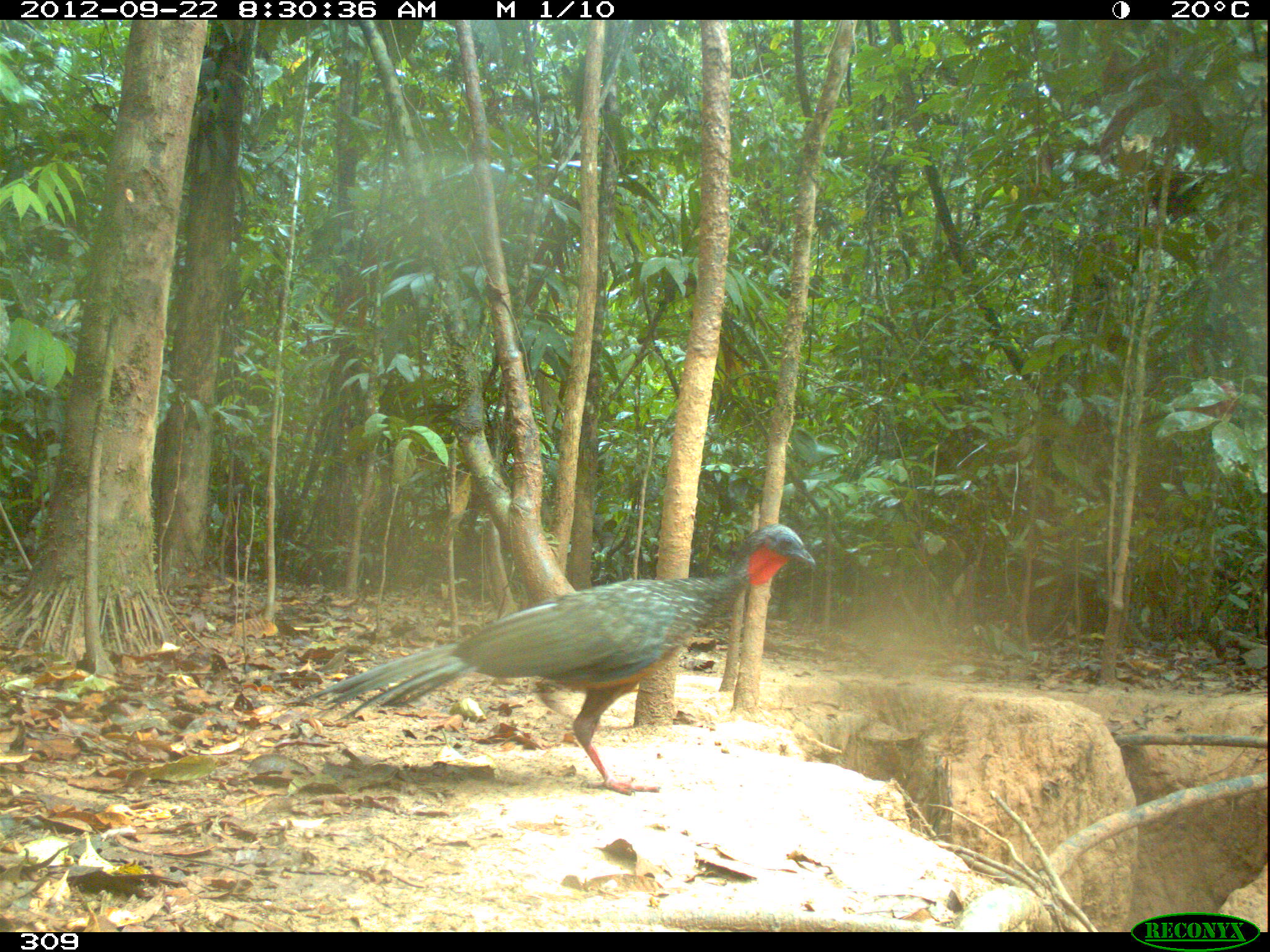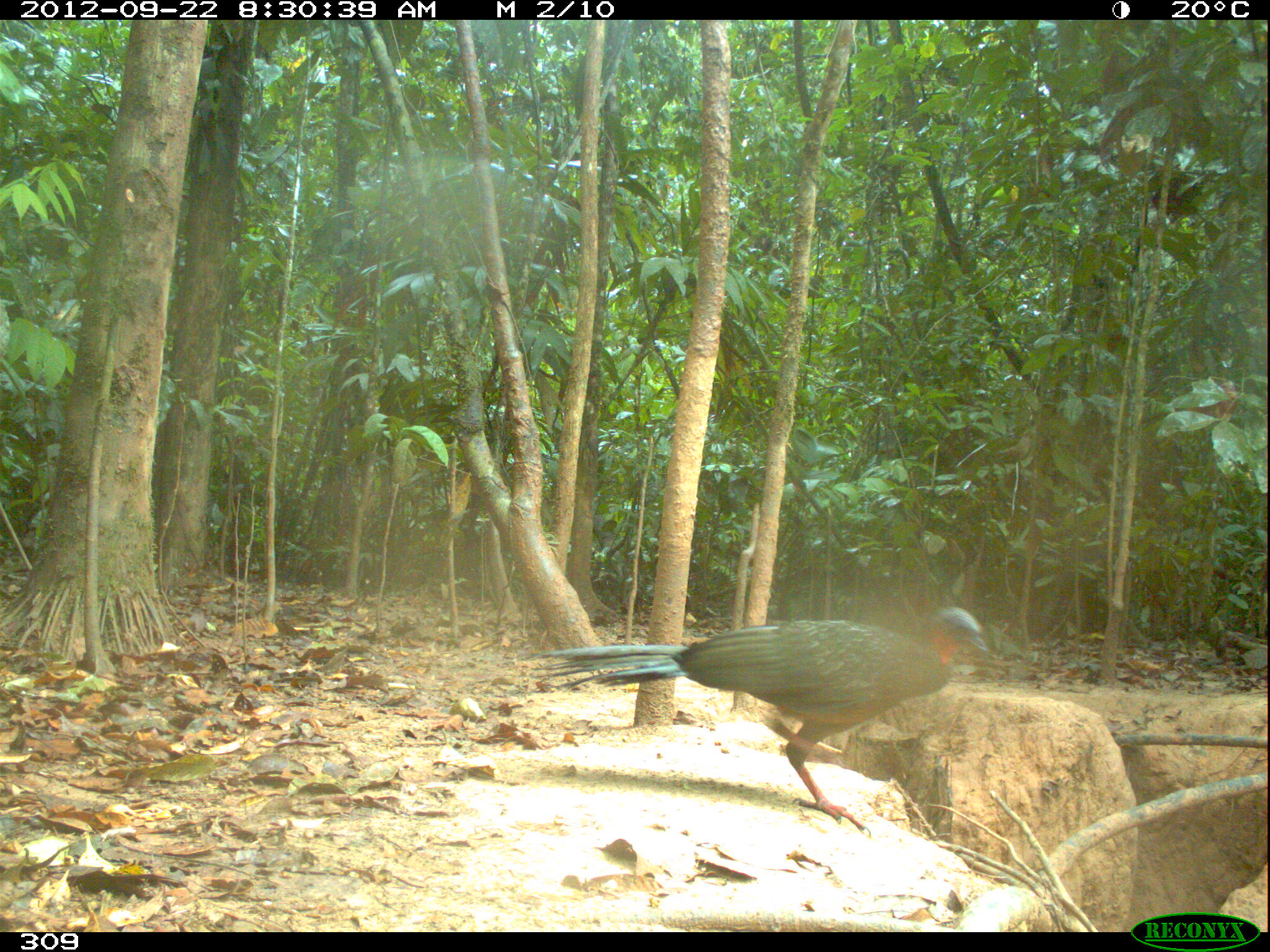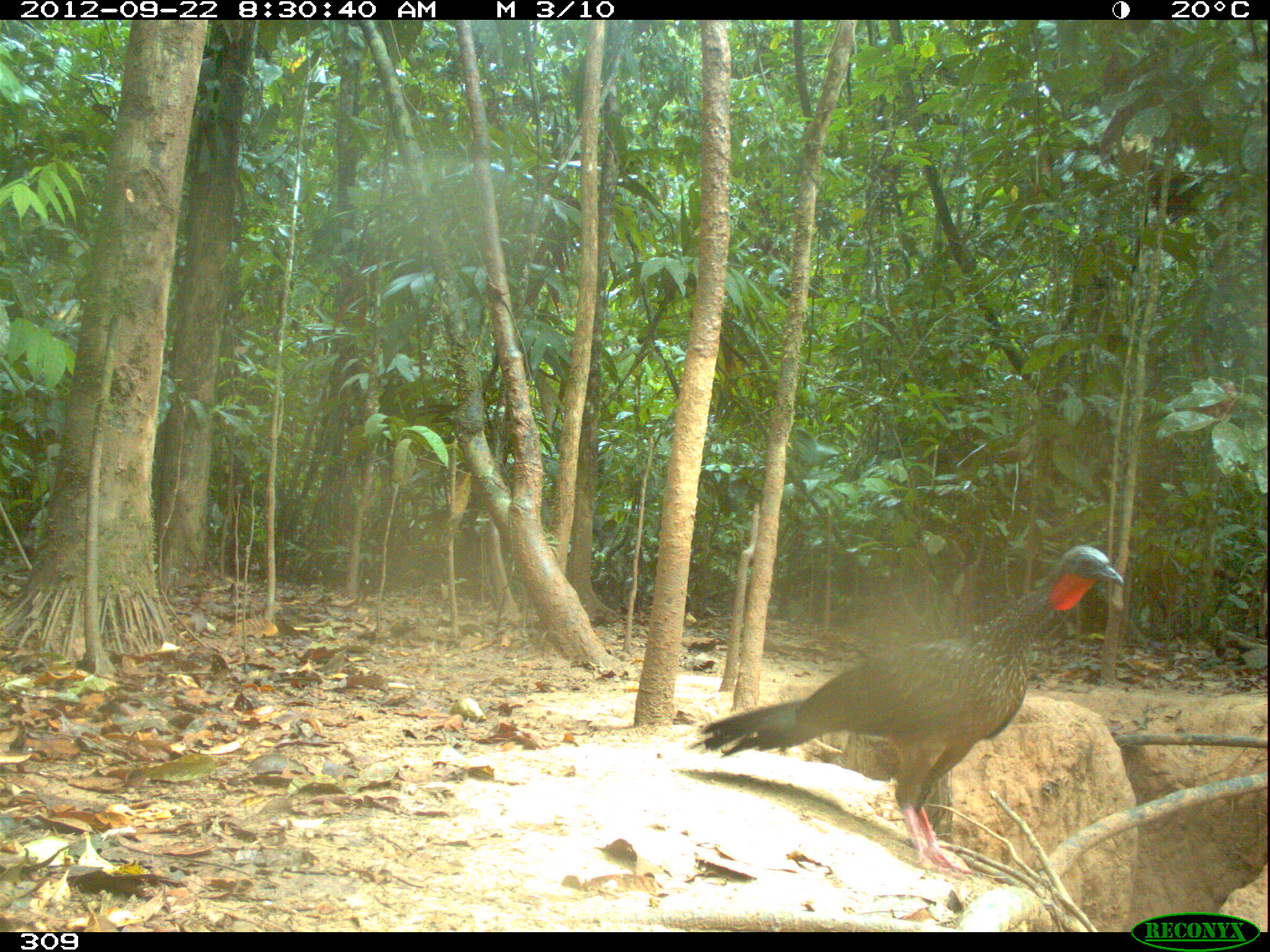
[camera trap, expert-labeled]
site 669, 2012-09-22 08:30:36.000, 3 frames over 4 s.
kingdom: Animalia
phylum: Chordata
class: Aves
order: Galliformes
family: Cracidae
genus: Penelope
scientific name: Penelope jacquacu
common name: spix's guan